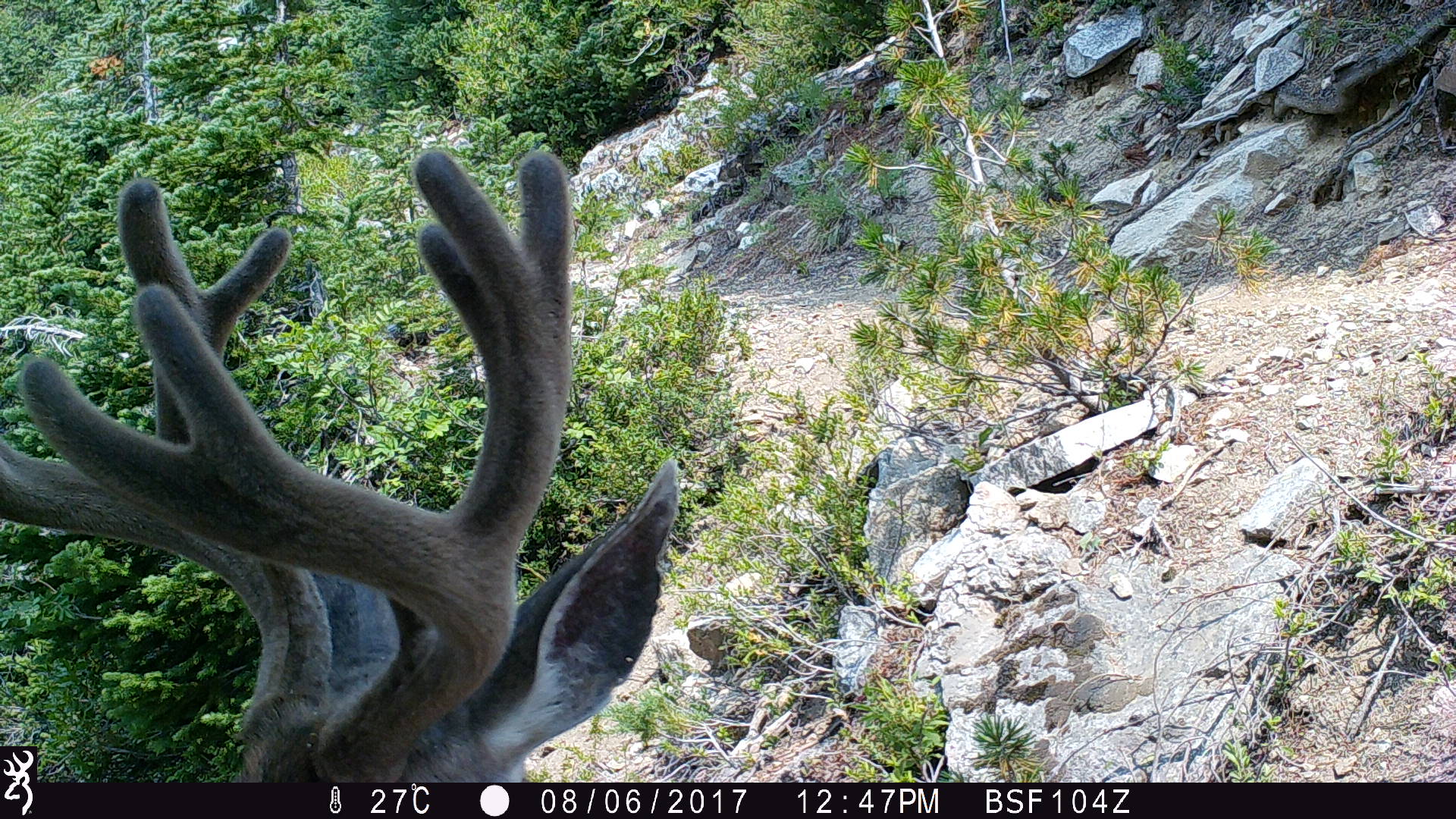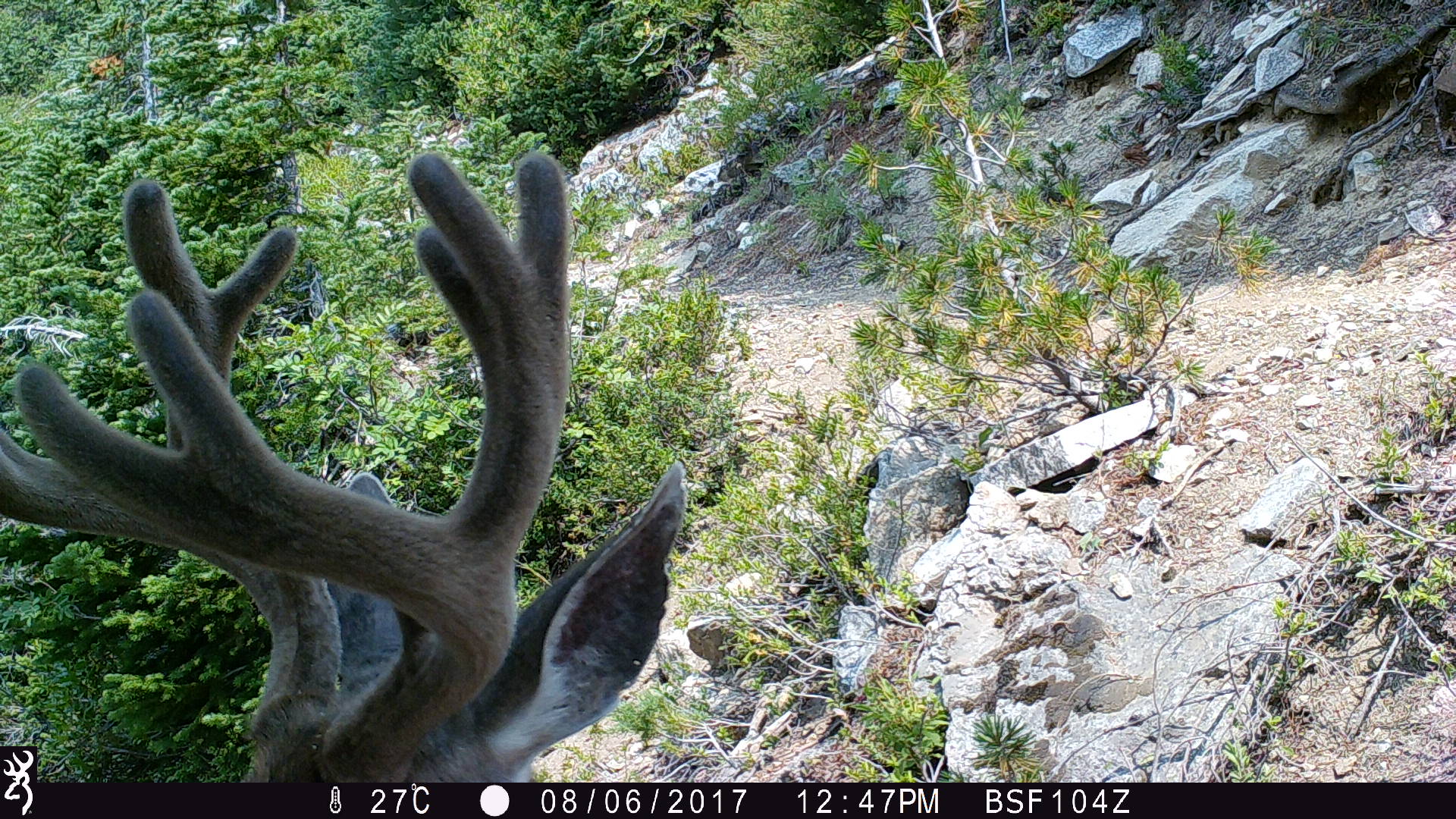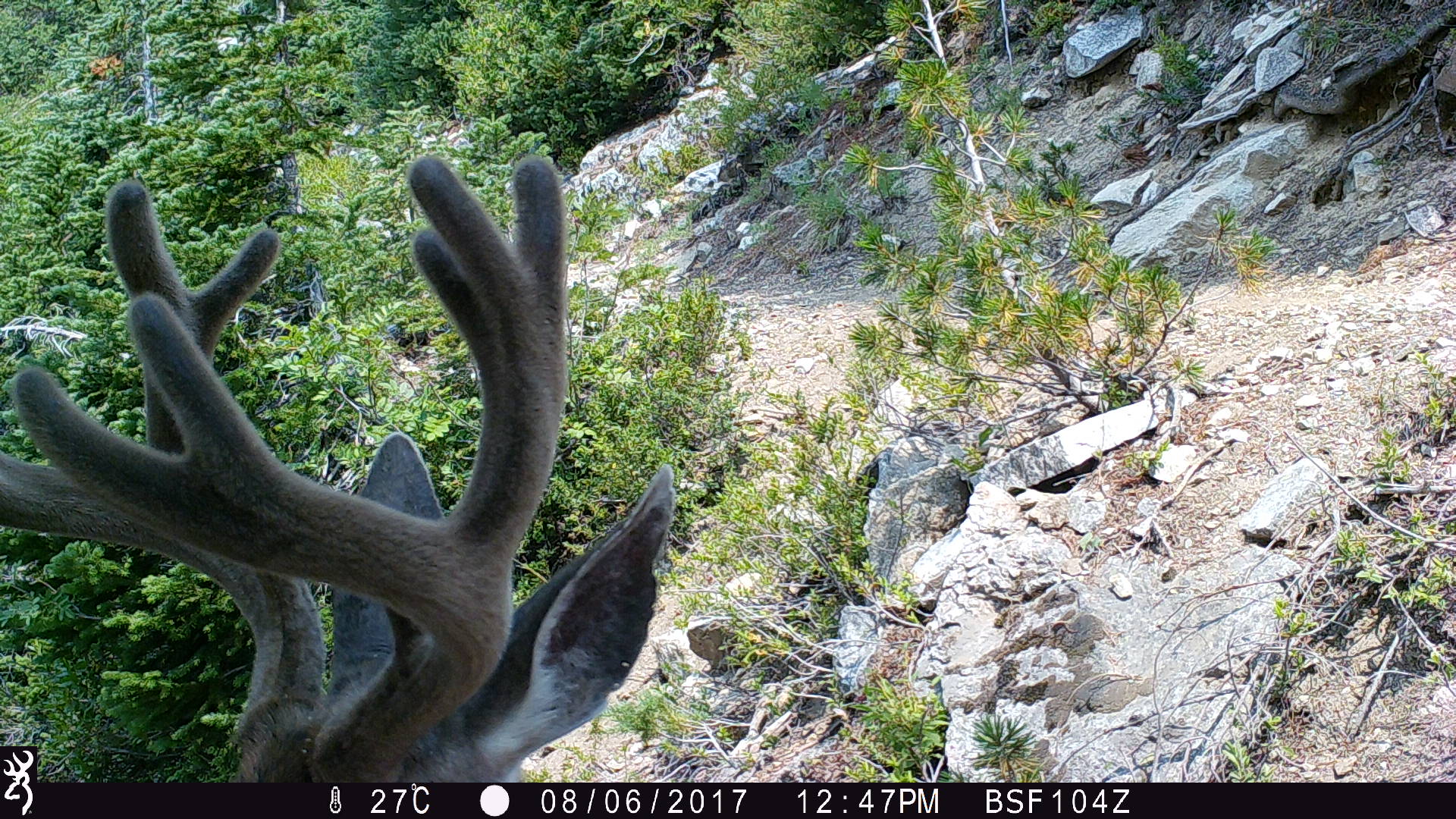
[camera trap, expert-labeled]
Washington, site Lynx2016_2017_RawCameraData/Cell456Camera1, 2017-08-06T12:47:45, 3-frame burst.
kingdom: Animalia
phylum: Chordata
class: Mammalia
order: Artiodactyla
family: Cervidae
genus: Odocoileus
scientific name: Odocoileus hemionus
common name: mule deer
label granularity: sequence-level